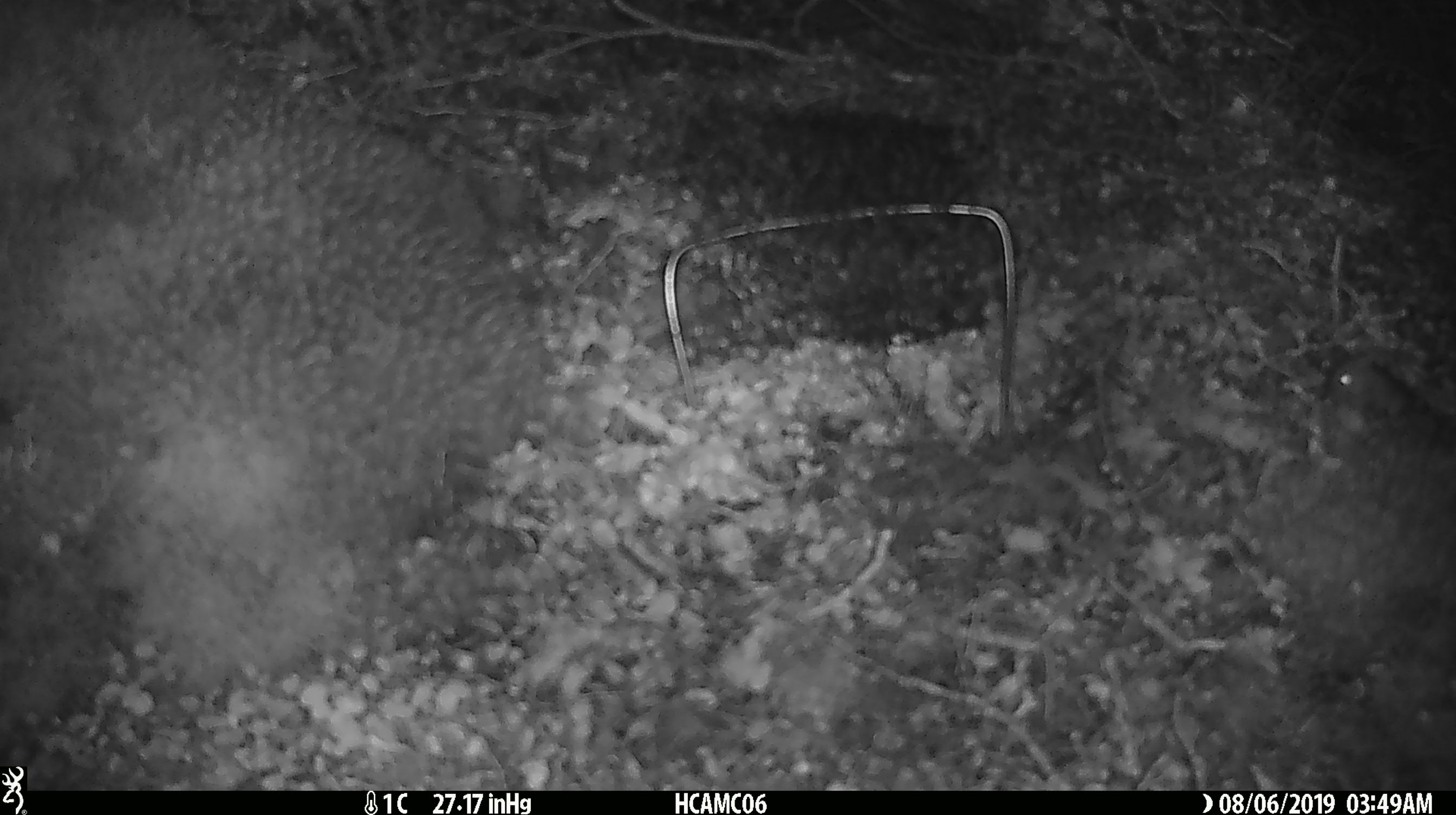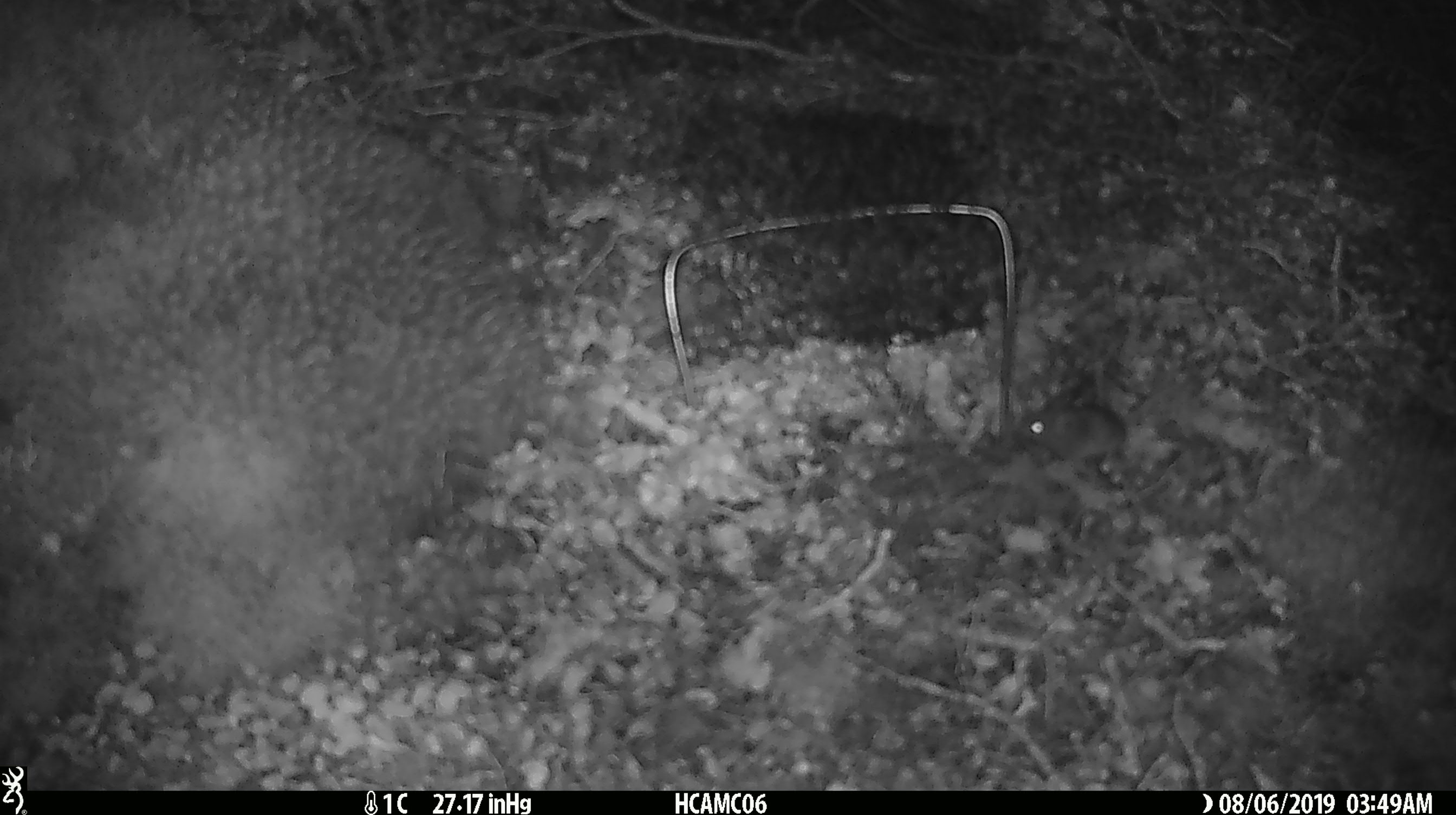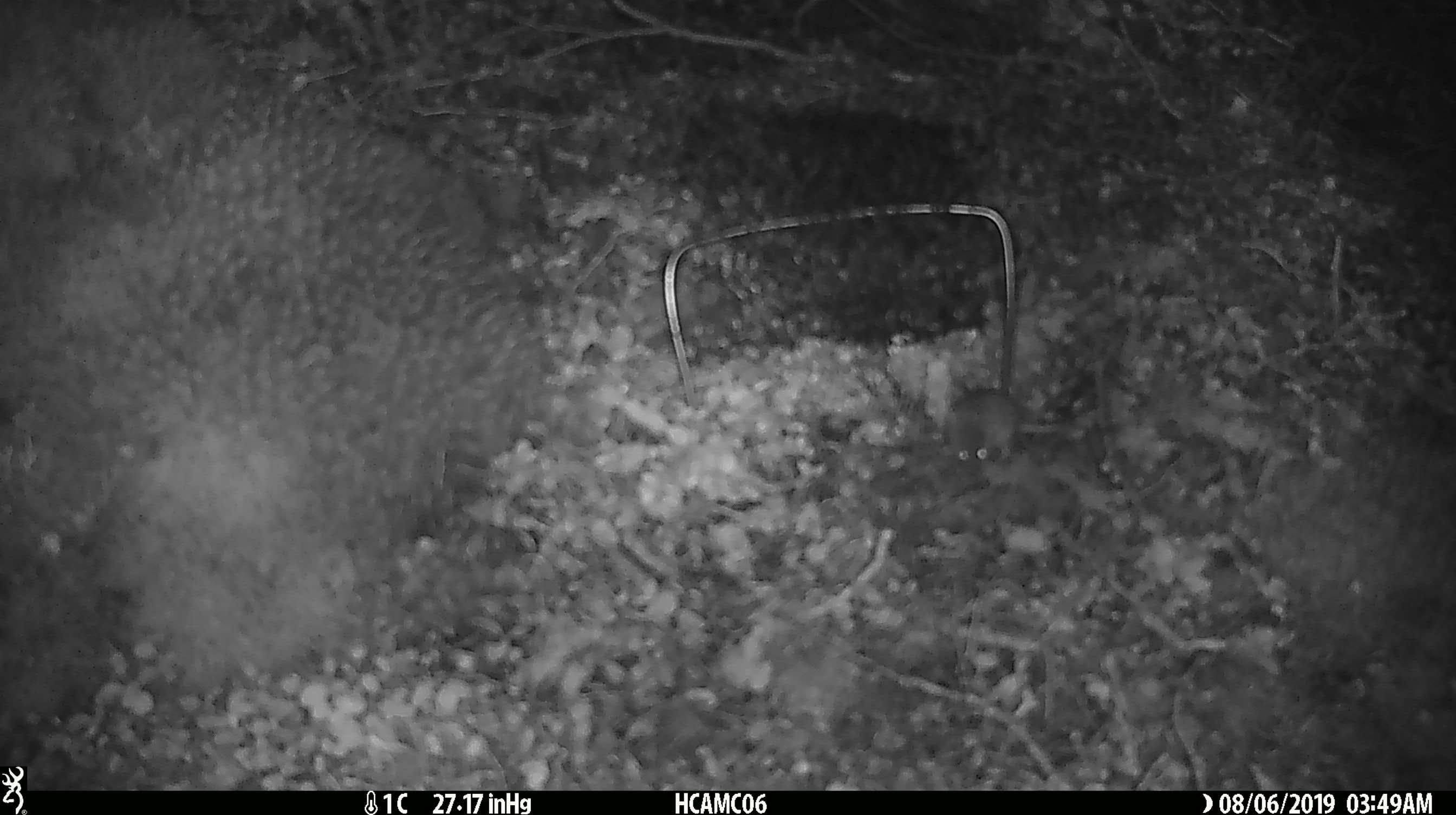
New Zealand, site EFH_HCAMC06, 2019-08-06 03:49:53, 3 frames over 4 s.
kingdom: Animalia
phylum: Chordata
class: Mammalia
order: Rodentia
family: Muridae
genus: Mus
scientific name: Mus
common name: mouse